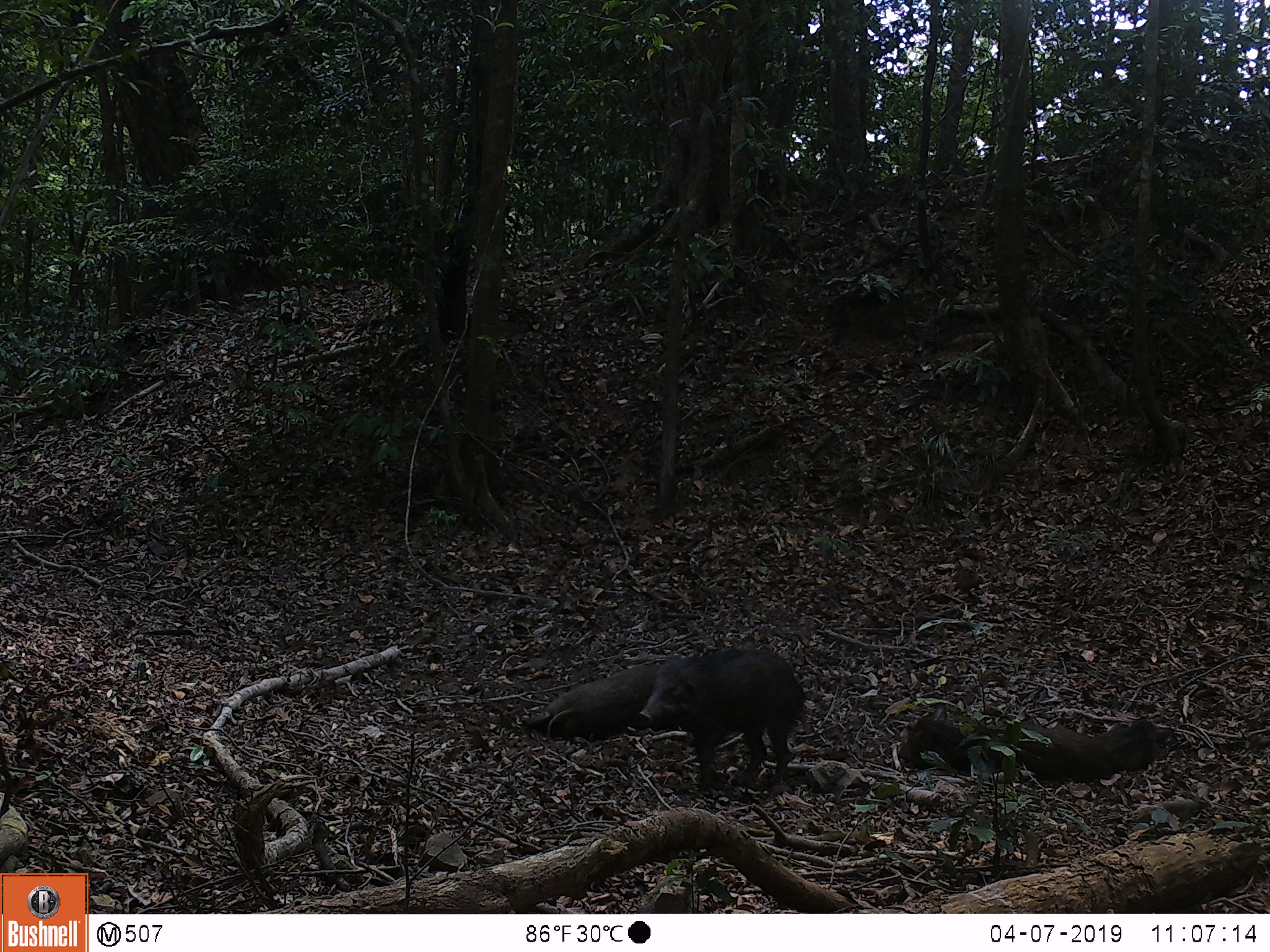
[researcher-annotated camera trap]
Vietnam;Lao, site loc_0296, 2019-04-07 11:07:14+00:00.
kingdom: Animalia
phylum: Chordata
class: Mammalia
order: Artiodactyla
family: Suidae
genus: Sus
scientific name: Sus scrofa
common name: eurasian wild pig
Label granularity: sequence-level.